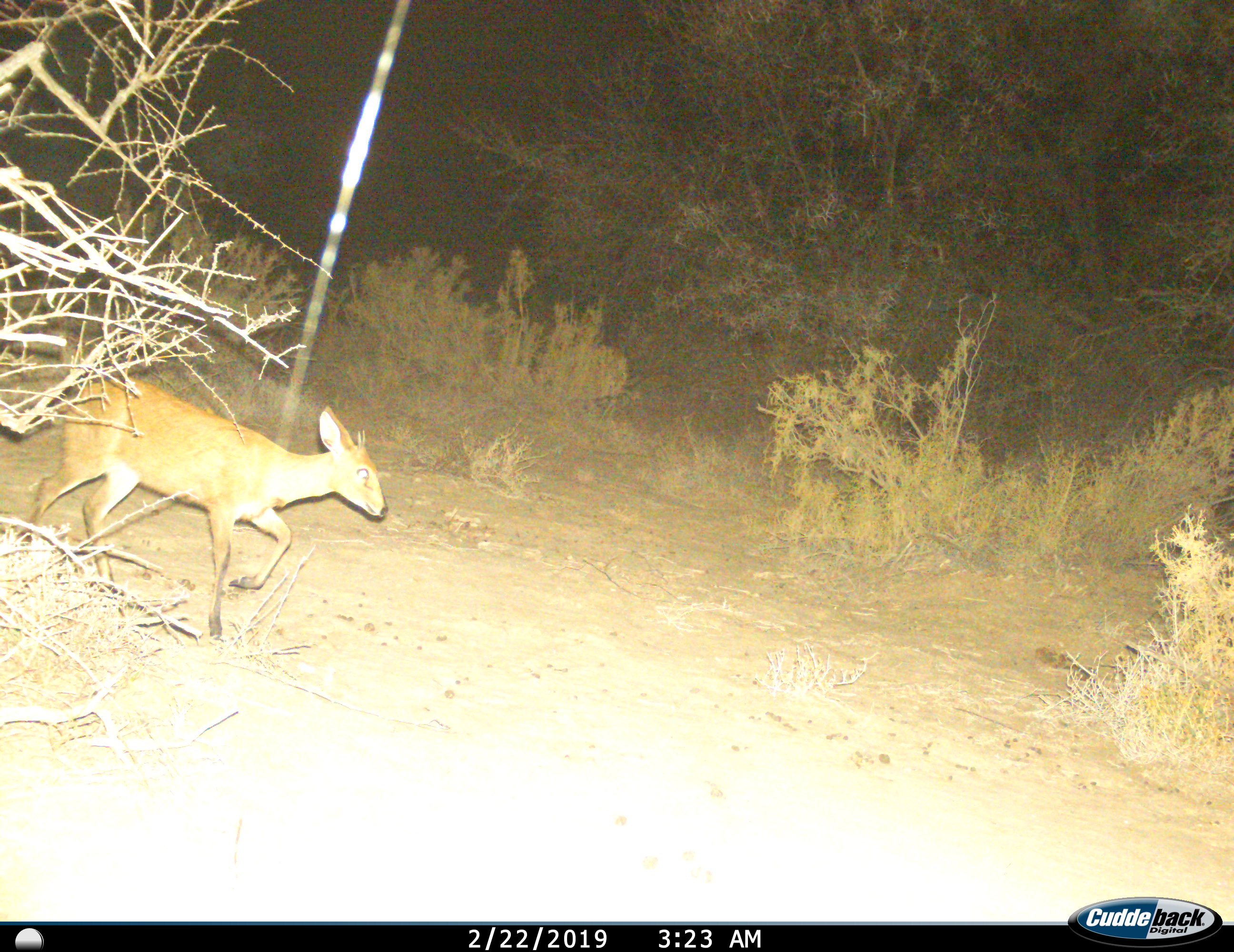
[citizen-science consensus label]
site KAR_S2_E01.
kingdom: Animalia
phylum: Chordata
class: Mammalia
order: Artiodactyla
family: Bovidae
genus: Sylvicapra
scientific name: Sylvicapra grimmia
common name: common duiker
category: duikercommongrey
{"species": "duikercommongrey (common duiker) (Sylvicapra grimmia)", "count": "1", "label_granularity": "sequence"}